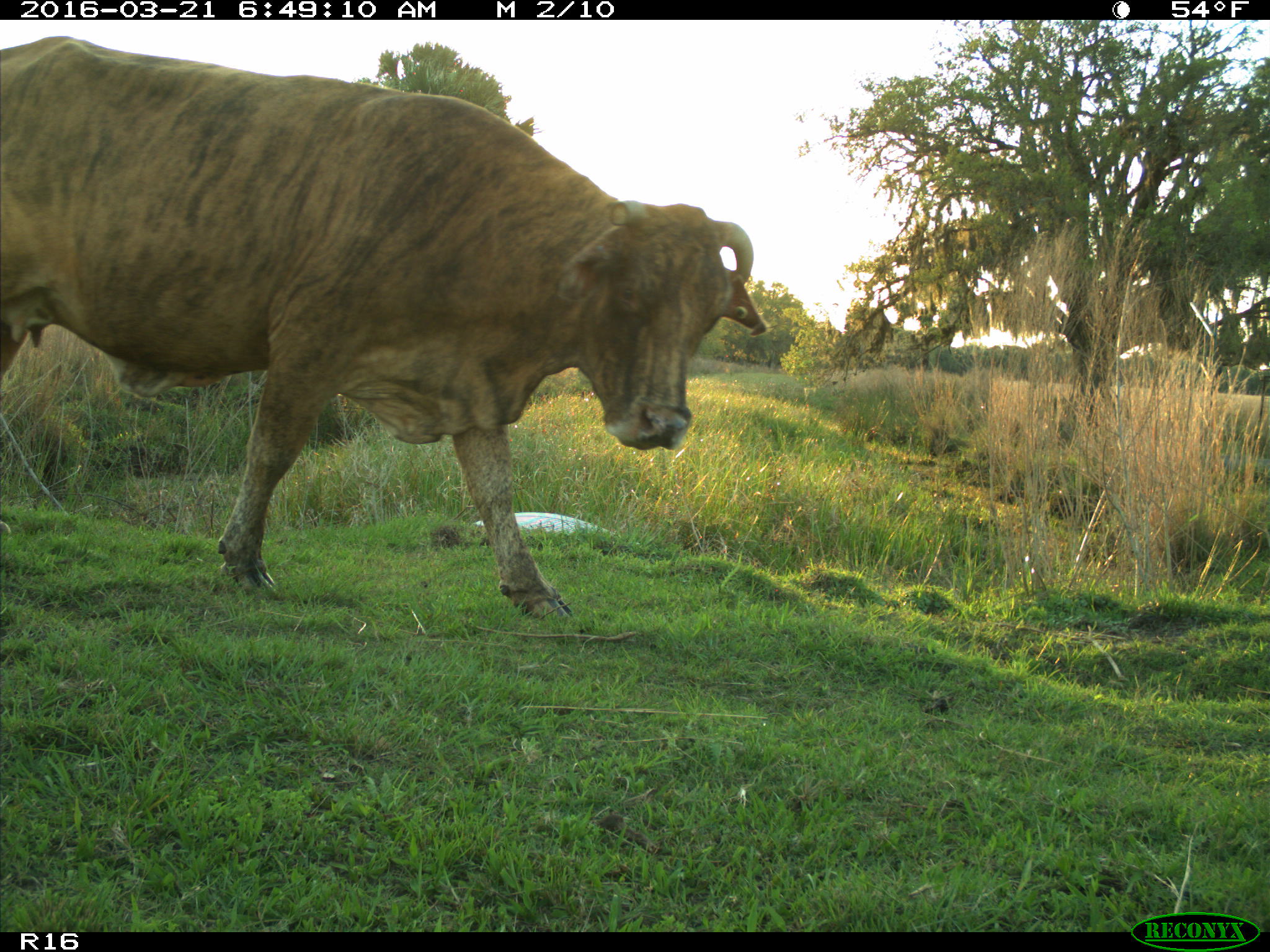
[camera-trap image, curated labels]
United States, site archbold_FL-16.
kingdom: Animalia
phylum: Chordata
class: Mammalia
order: Artiodactyla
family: Bovidae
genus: Bos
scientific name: Bos taurus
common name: domestic cow